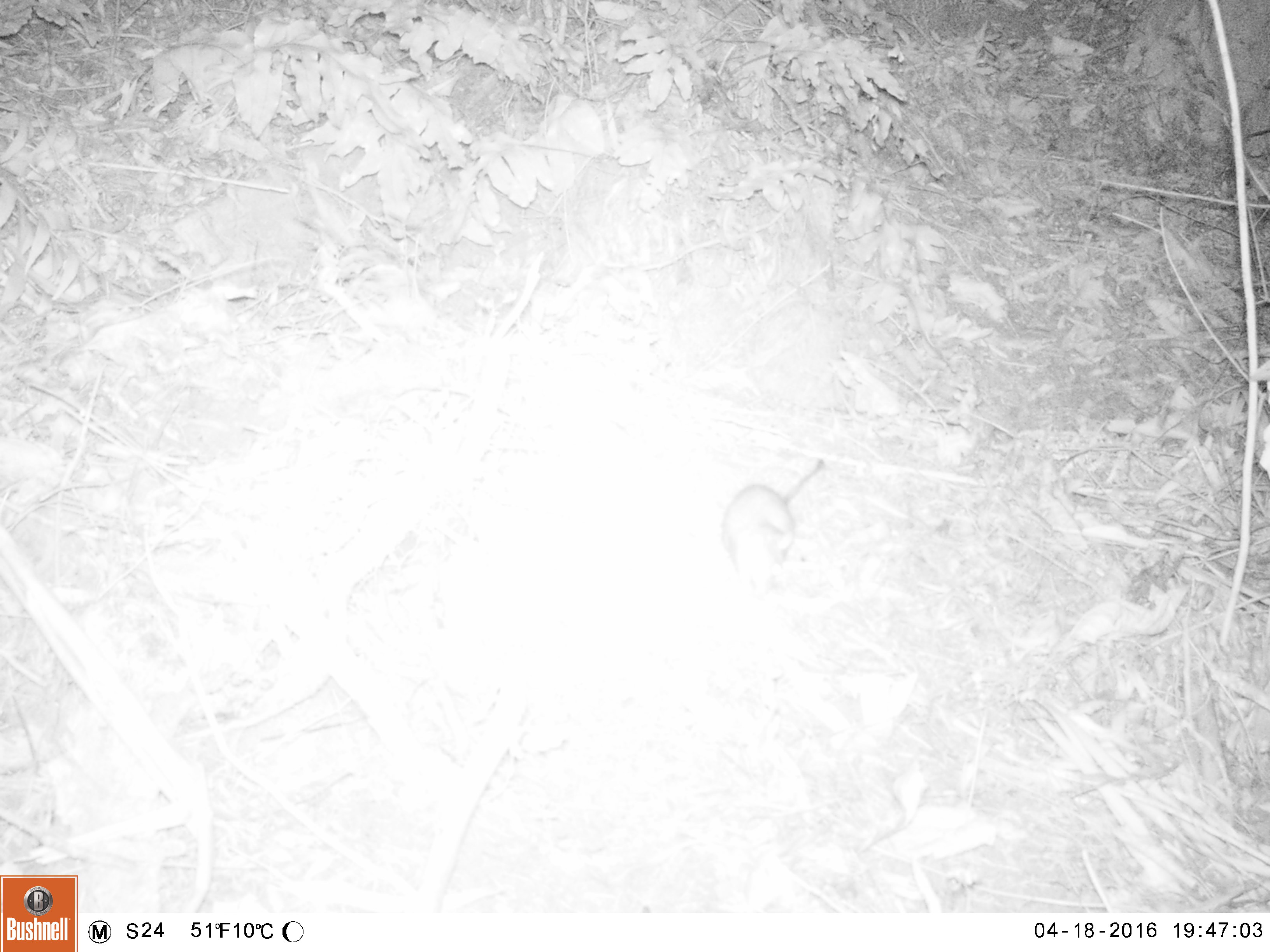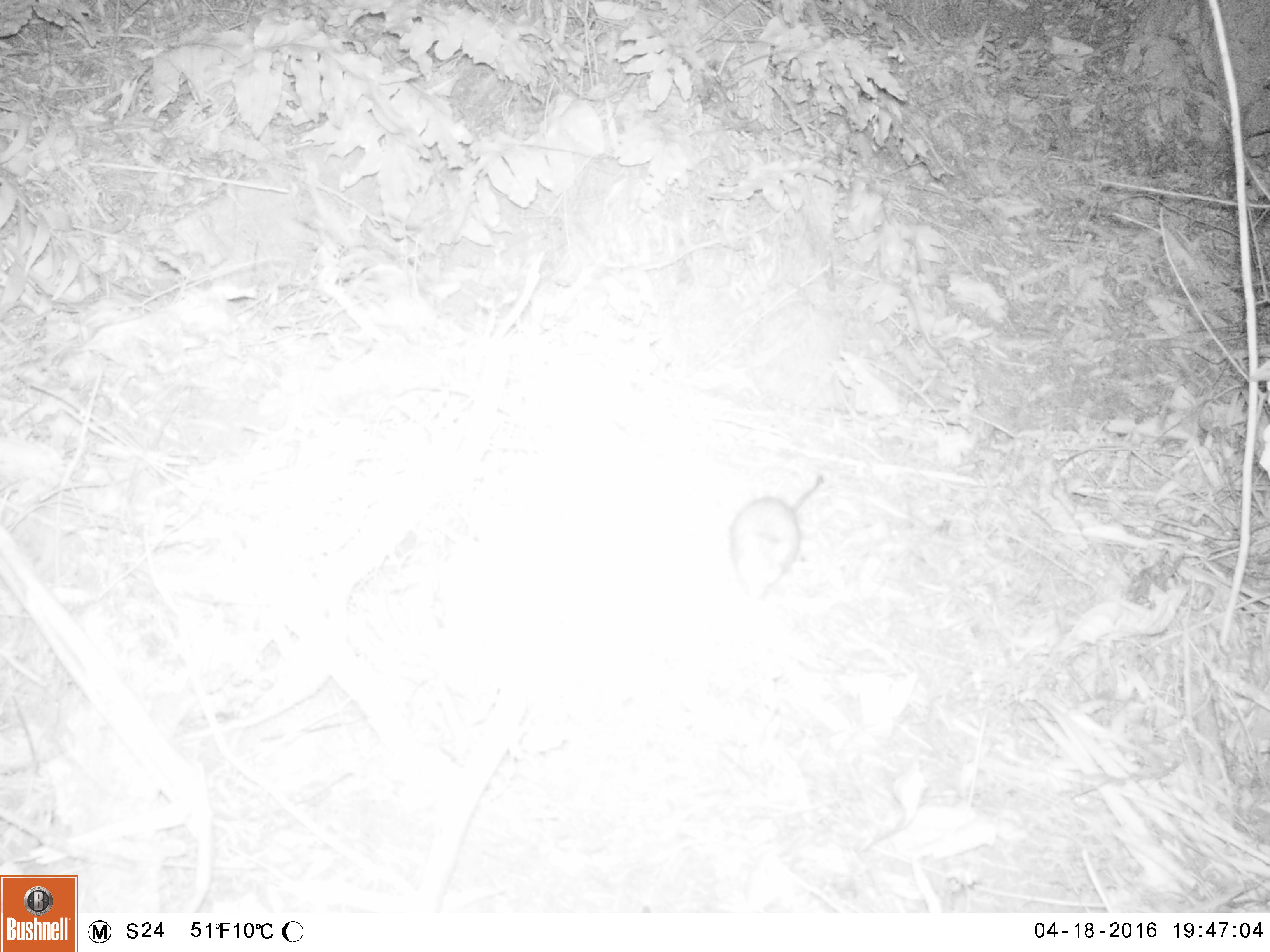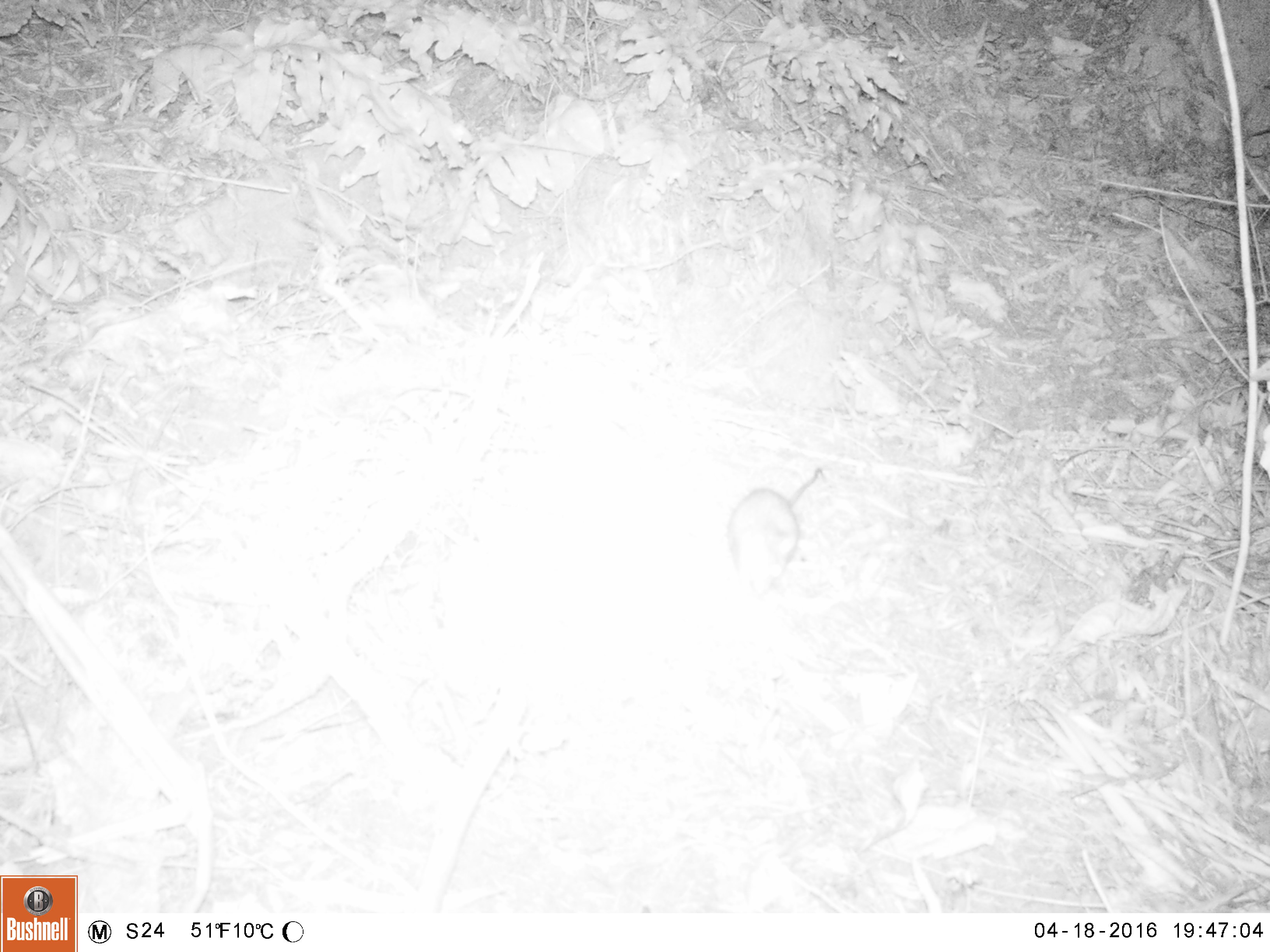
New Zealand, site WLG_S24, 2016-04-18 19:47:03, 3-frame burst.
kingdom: Animalia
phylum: Chordata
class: Mammalia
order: Rodentia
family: Muridae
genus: Rattus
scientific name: Rattus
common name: rat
Rat (Rattus).